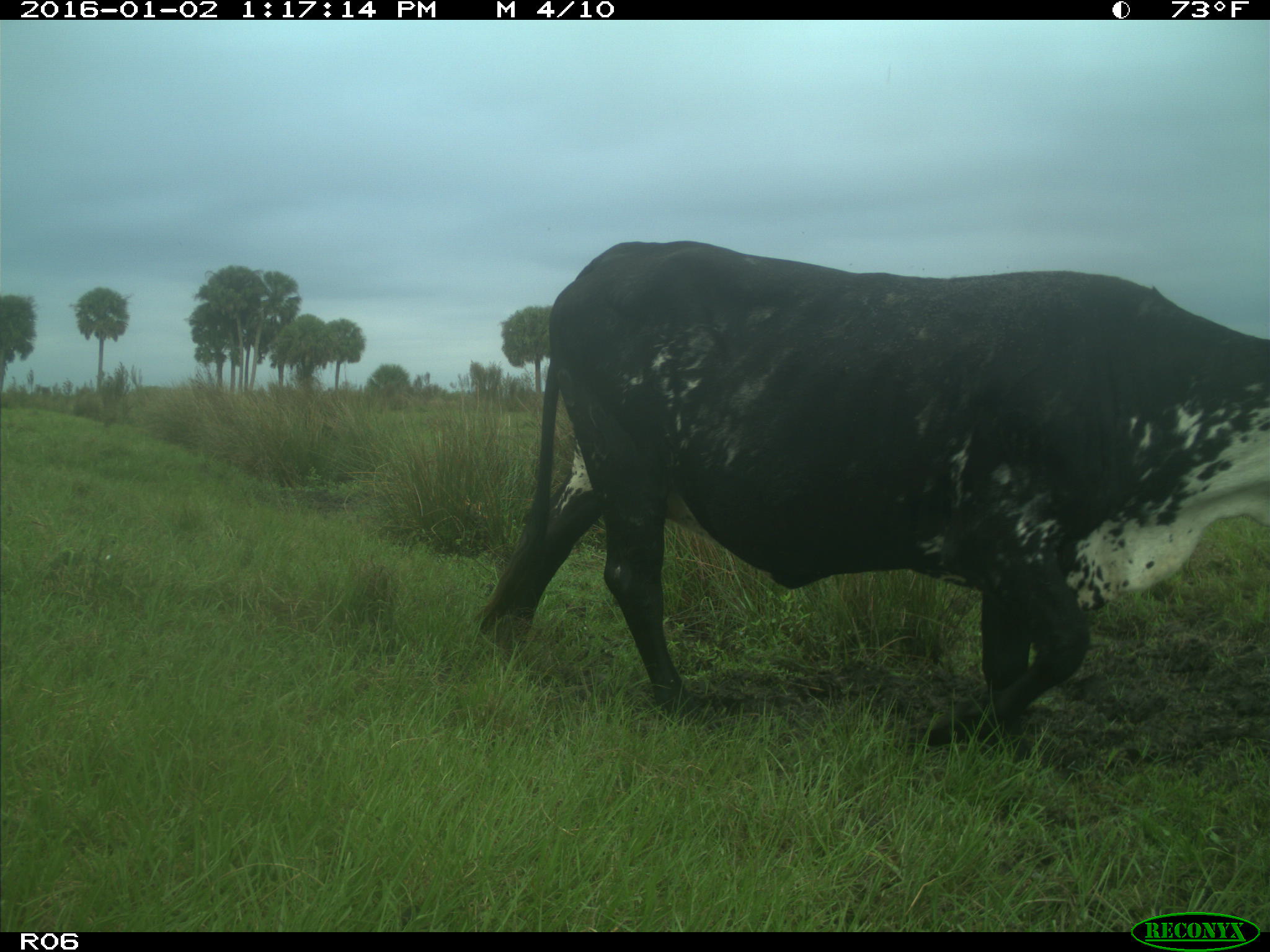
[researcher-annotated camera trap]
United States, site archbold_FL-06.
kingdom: Animalia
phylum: Chordata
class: Mammalia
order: Artiodactyla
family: Bovidae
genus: Bos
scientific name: Bos taurus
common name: domestic cow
Bos taurus (domestic cow).